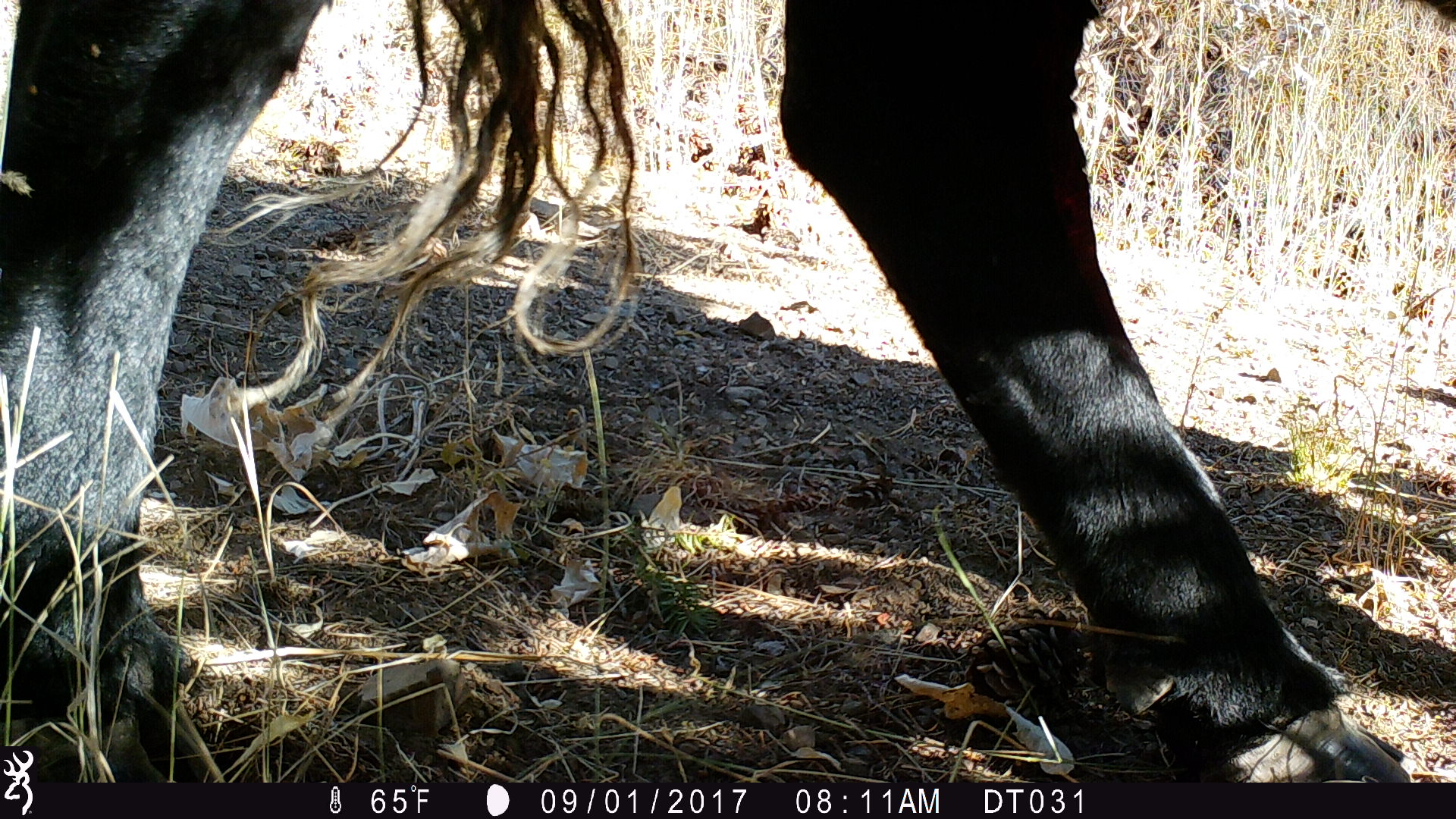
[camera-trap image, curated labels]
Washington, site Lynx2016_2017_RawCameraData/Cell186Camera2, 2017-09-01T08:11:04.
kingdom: Animalia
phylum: Chordata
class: Mammalia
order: Artiodactyla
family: Bovidae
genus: Bos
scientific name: Bos taurus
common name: domestic cattle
Domestic cattle (Bos taurus). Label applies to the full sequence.